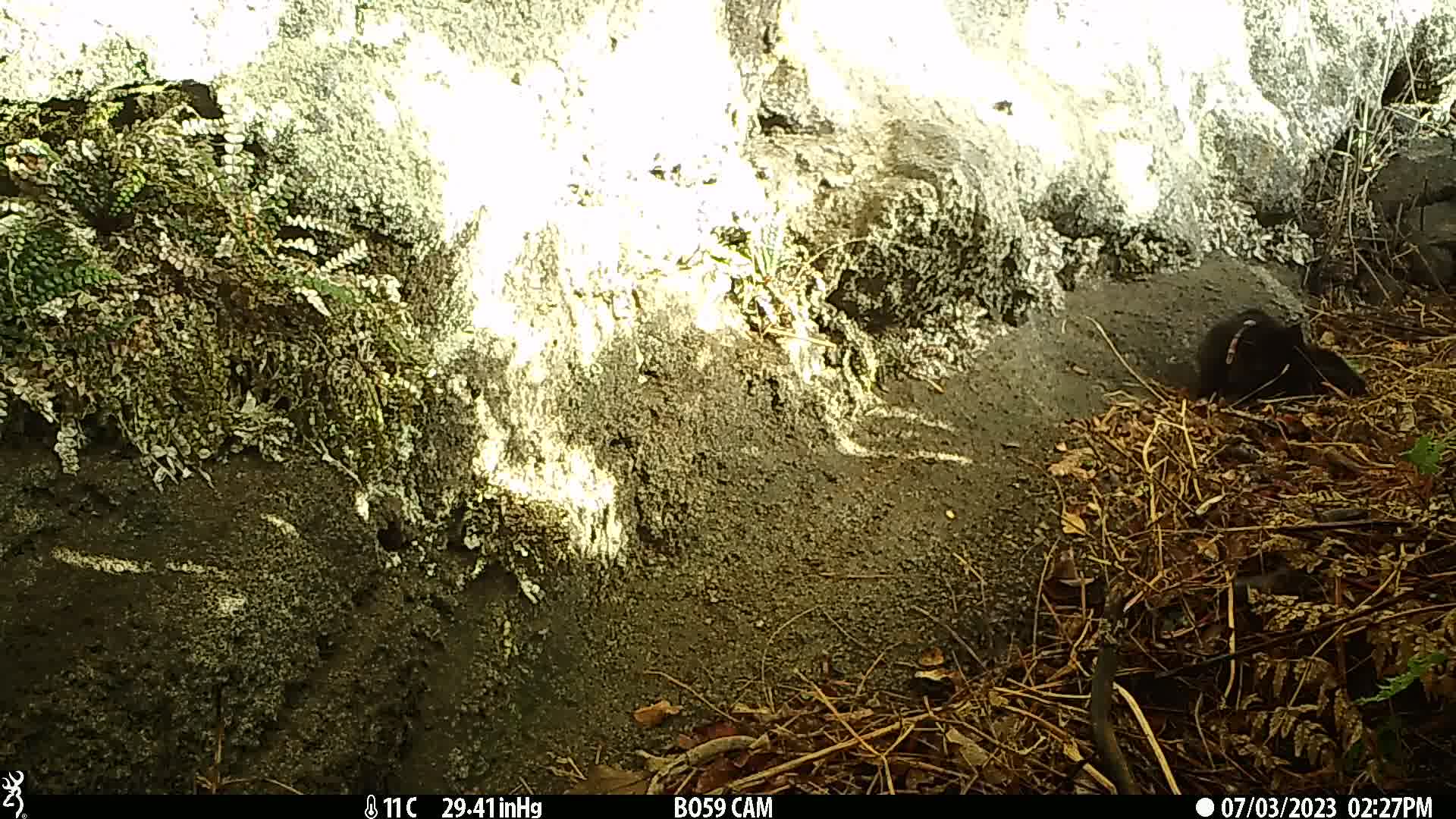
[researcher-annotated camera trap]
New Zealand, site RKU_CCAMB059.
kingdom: Animalia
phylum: Chordata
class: Mammalia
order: Carnivora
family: Felidae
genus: Felis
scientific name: Felis catus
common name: domestic cat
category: cat